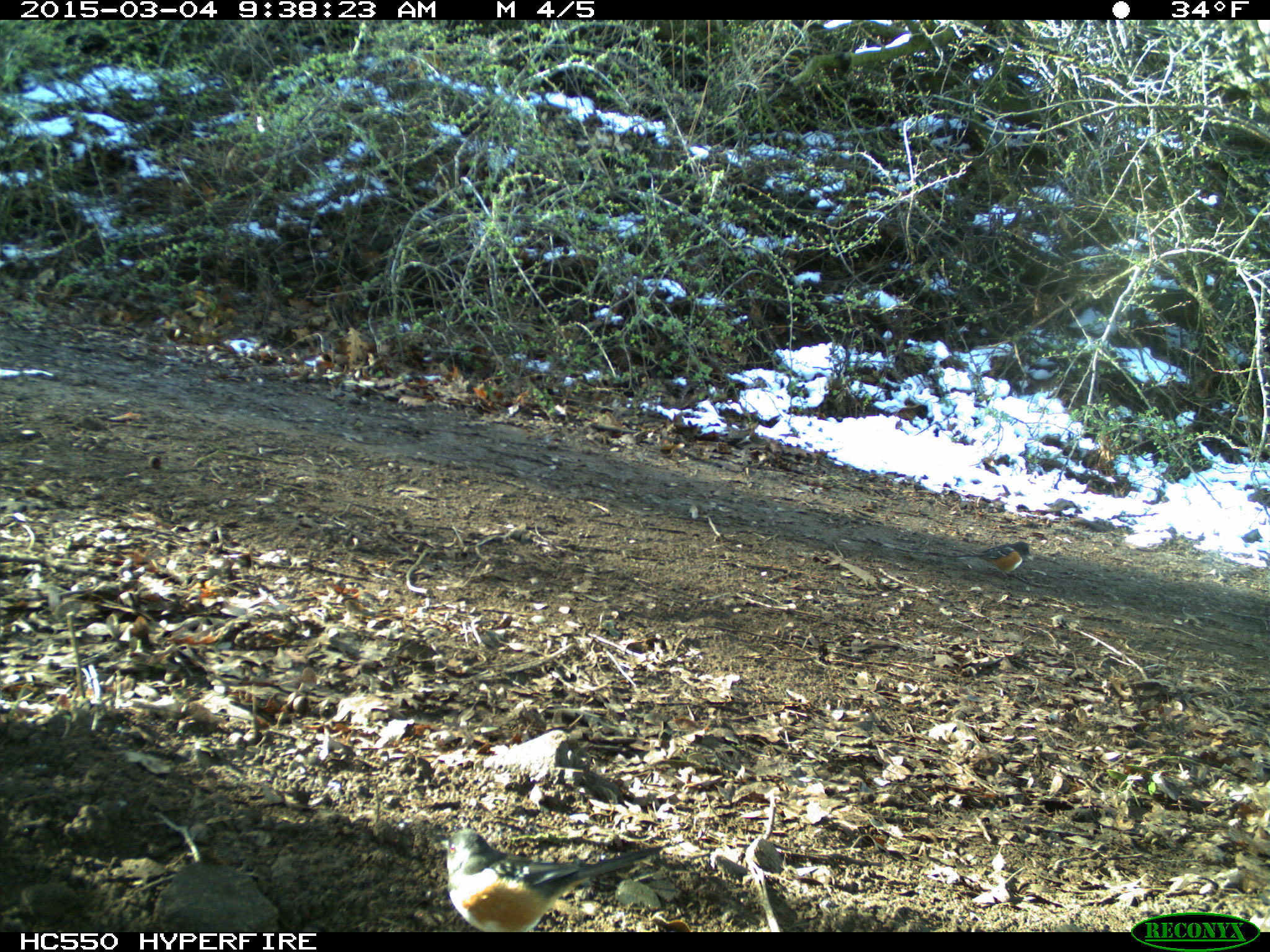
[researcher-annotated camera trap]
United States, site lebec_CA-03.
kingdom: Animalia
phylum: Chordata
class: Aves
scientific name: Aves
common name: birds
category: unidentified bird